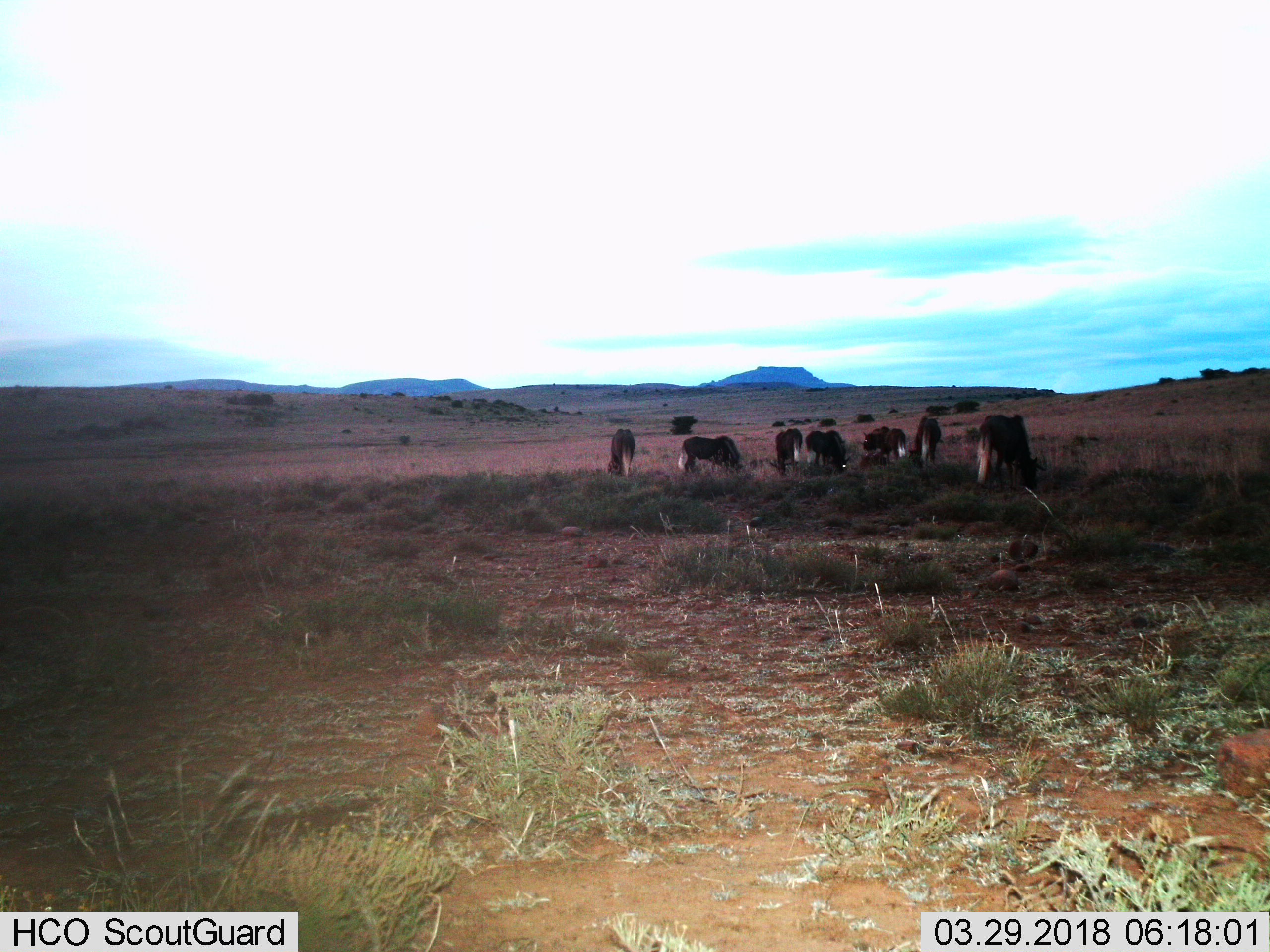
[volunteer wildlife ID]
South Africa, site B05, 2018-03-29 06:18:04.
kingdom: Animalia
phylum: Chordata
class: Mammalia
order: Artiodactyla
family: Bovidae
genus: Connochaetes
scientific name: Connochaetes gnou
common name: black wildebeest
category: wildebeestblack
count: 7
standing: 67%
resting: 0%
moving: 0%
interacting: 0%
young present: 17%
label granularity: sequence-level